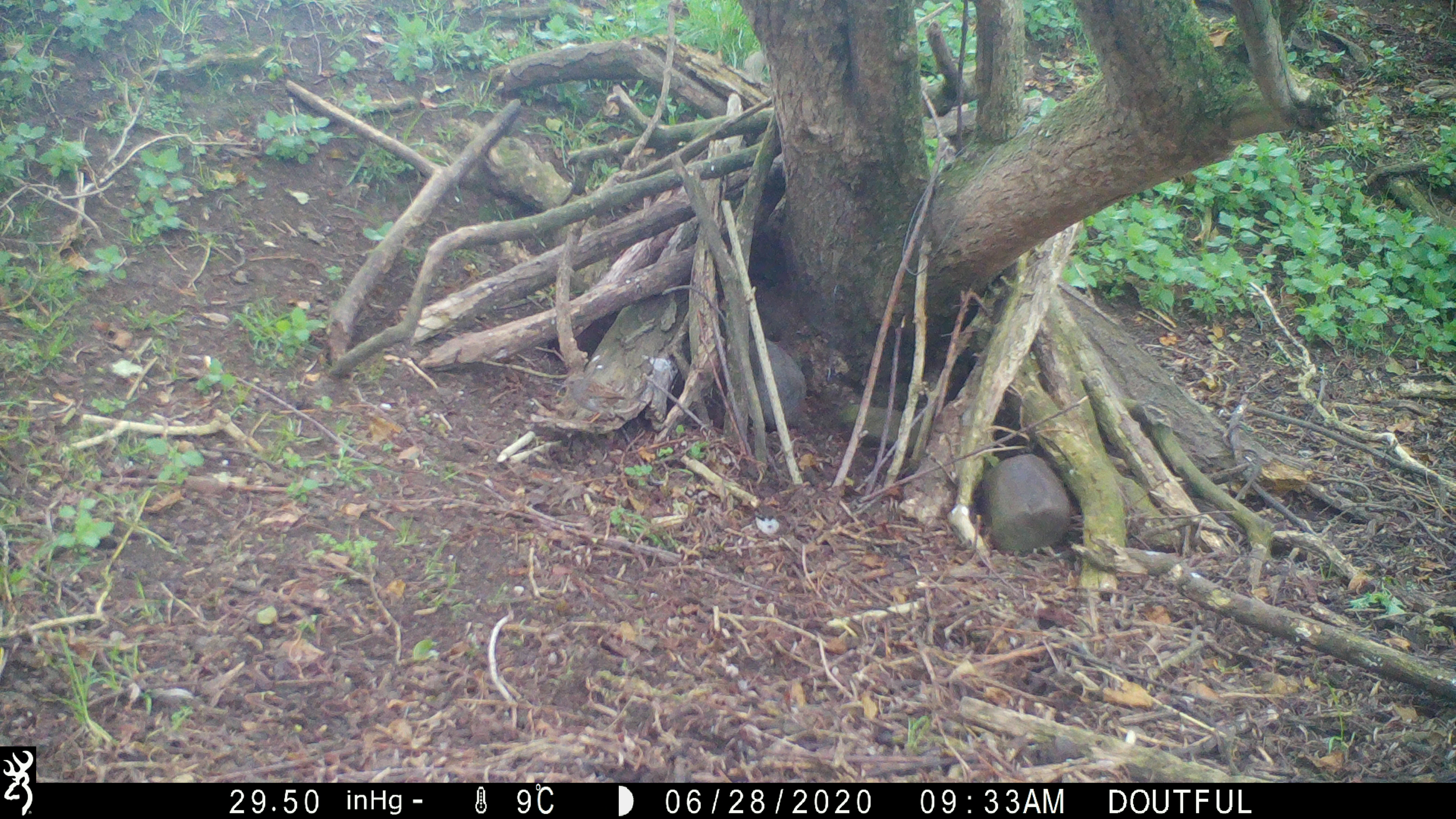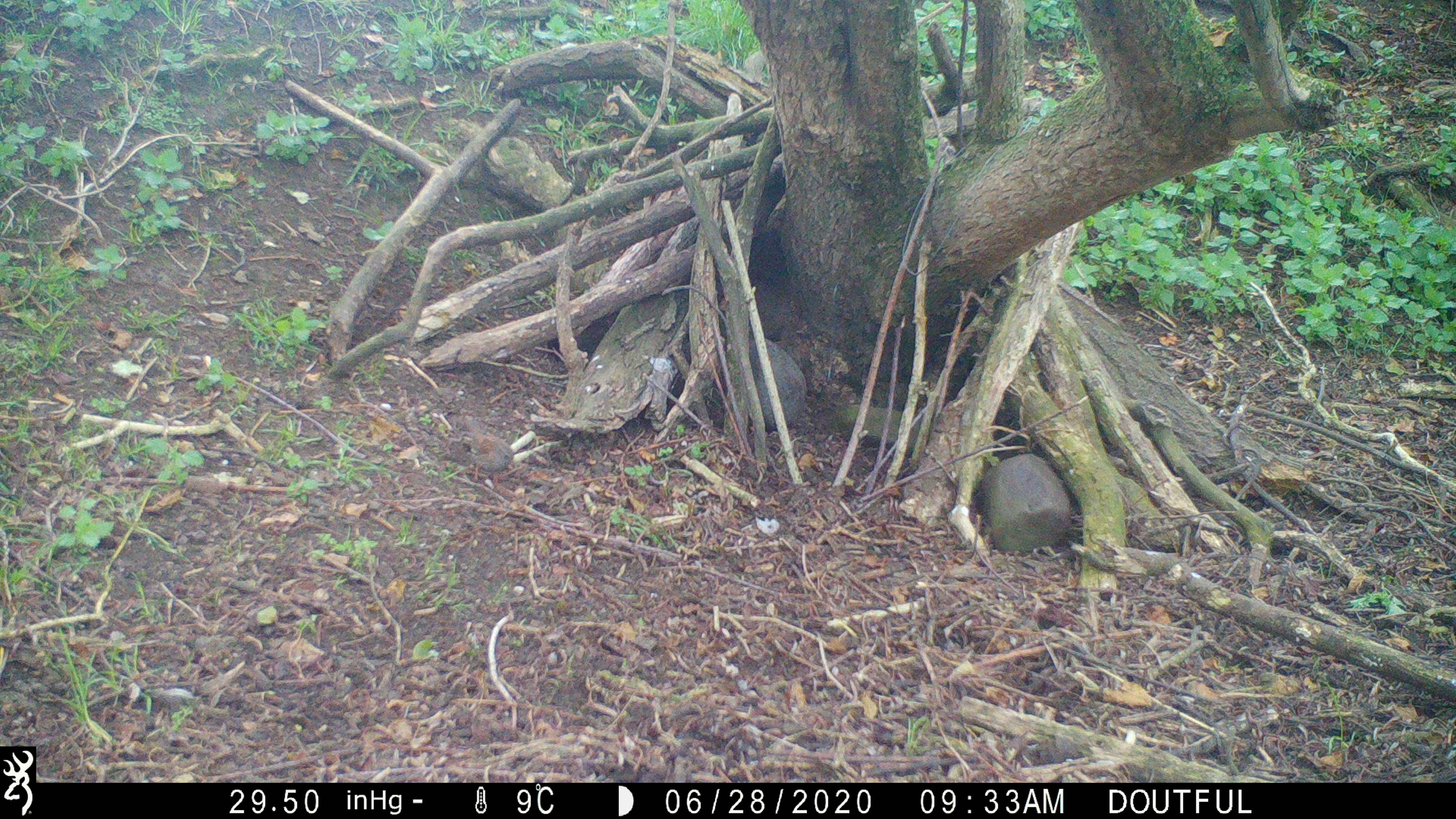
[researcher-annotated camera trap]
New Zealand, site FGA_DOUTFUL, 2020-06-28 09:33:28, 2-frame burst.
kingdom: Animalia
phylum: Chordata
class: Aves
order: Passeriformes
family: Prunellidae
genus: Prunella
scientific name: Prunella modularis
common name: dunnock